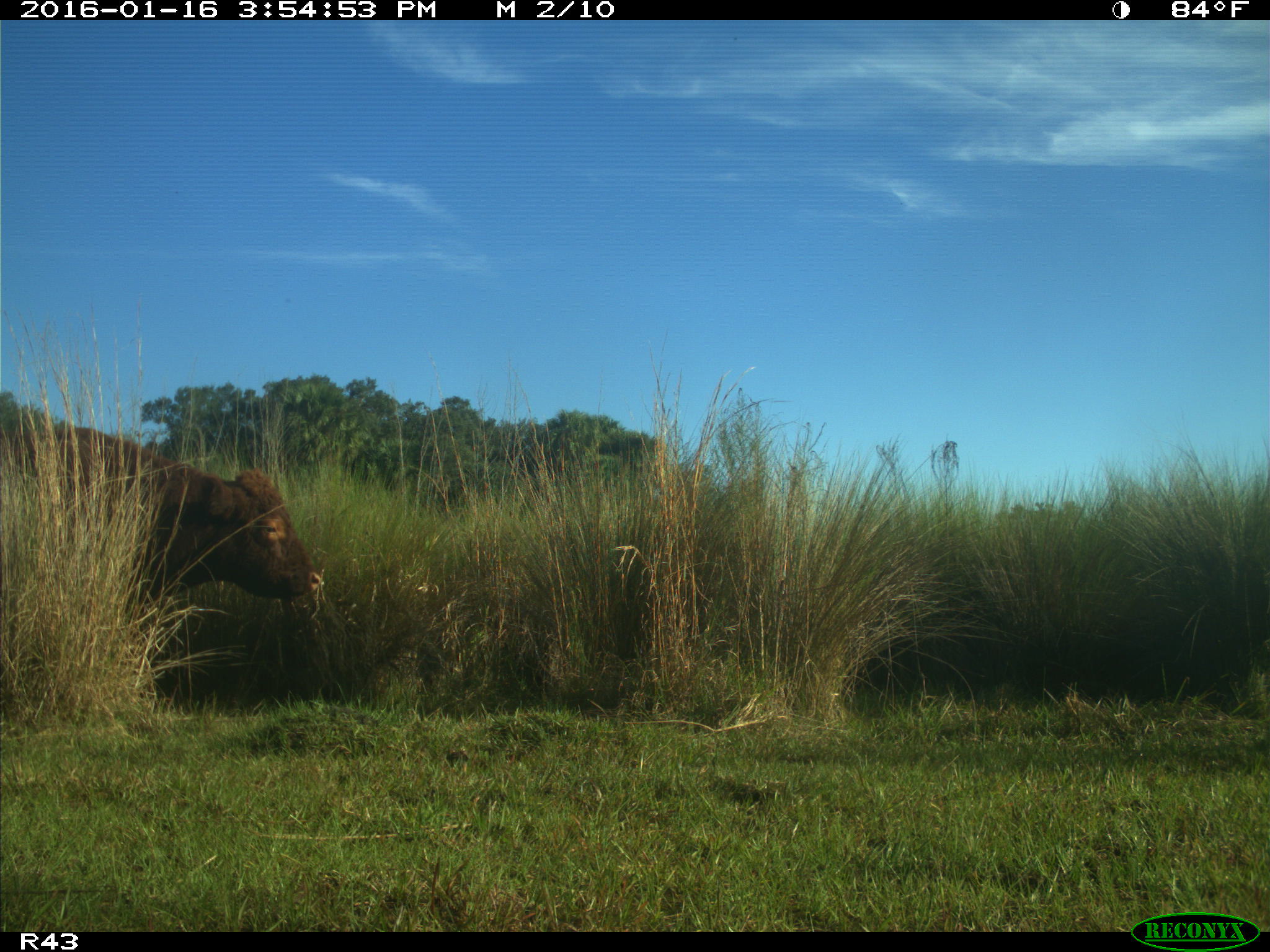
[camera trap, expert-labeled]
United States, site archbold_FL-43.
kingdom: Animalia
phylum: Chordata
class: Mammalia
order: Artiodactyla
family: Bovidae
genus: Bos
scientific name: Bos taurus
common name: domestic cow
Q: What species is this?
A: Bos taurus (domestic cow).